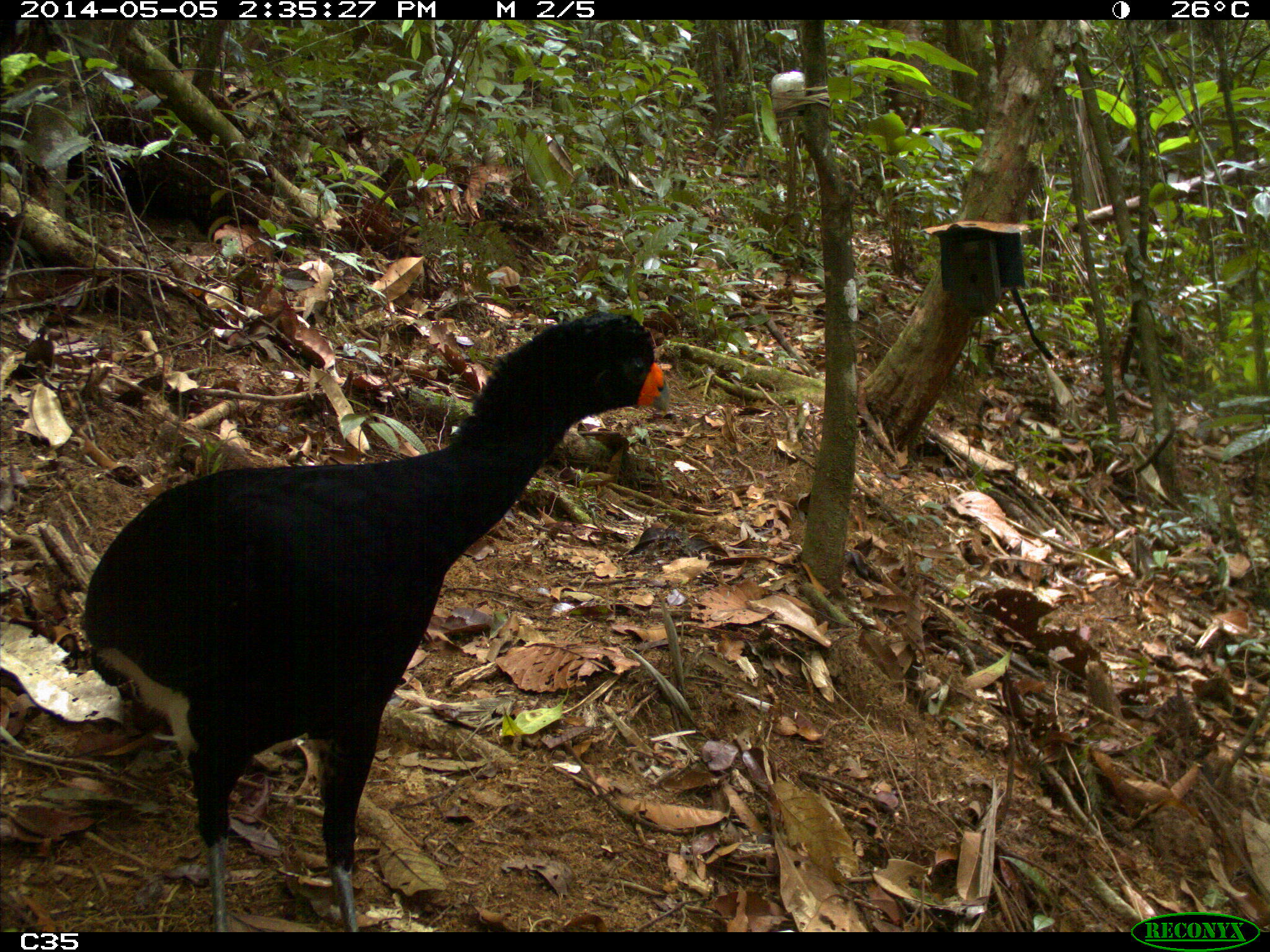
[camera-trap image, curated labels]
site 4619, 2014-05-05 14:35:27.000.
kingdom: Animalia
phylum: Chordata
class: Aves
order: Galliformes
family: Cracidae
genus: Crax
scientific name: Crax alector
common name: black curassow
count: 2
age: adult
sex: female